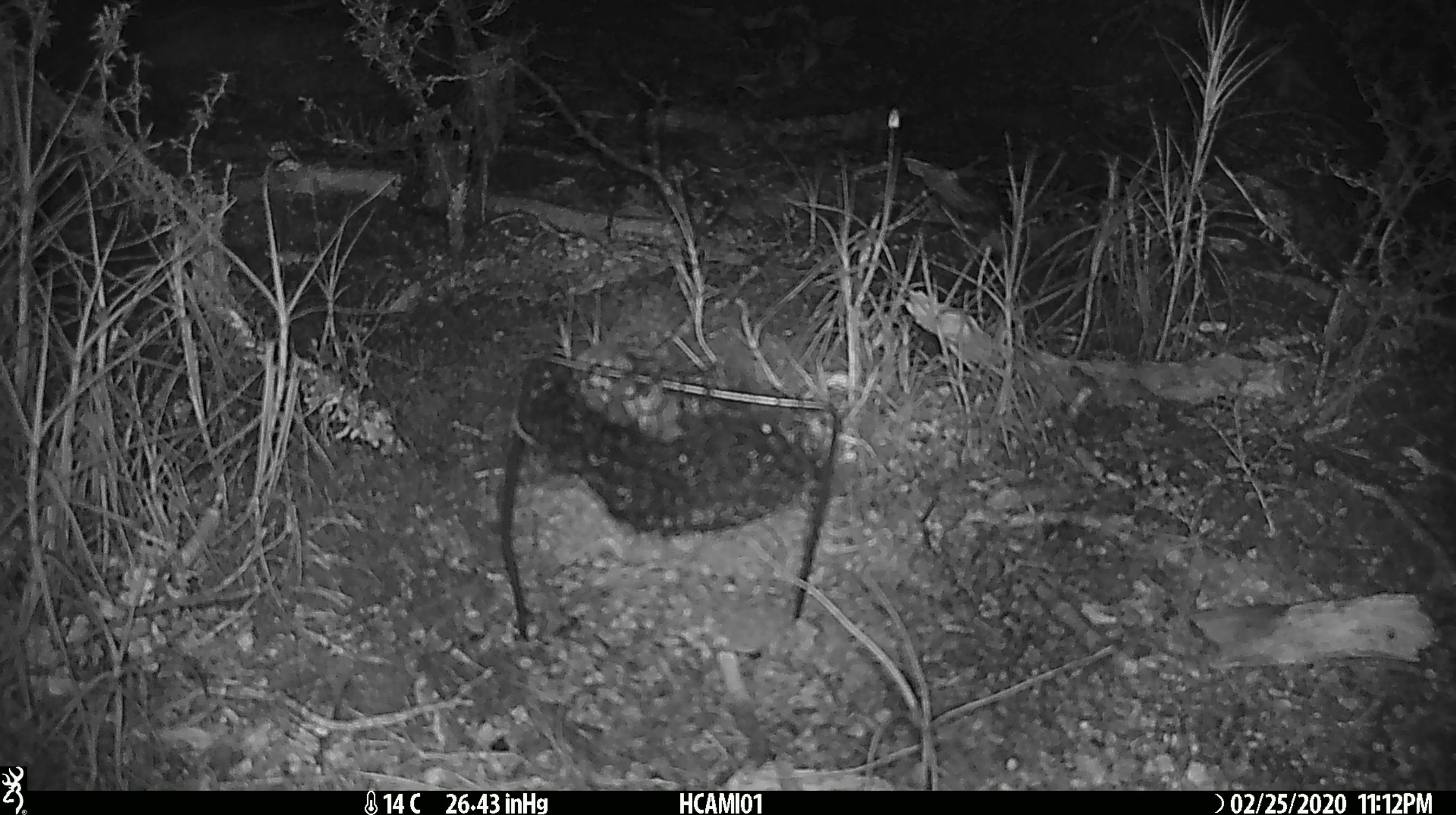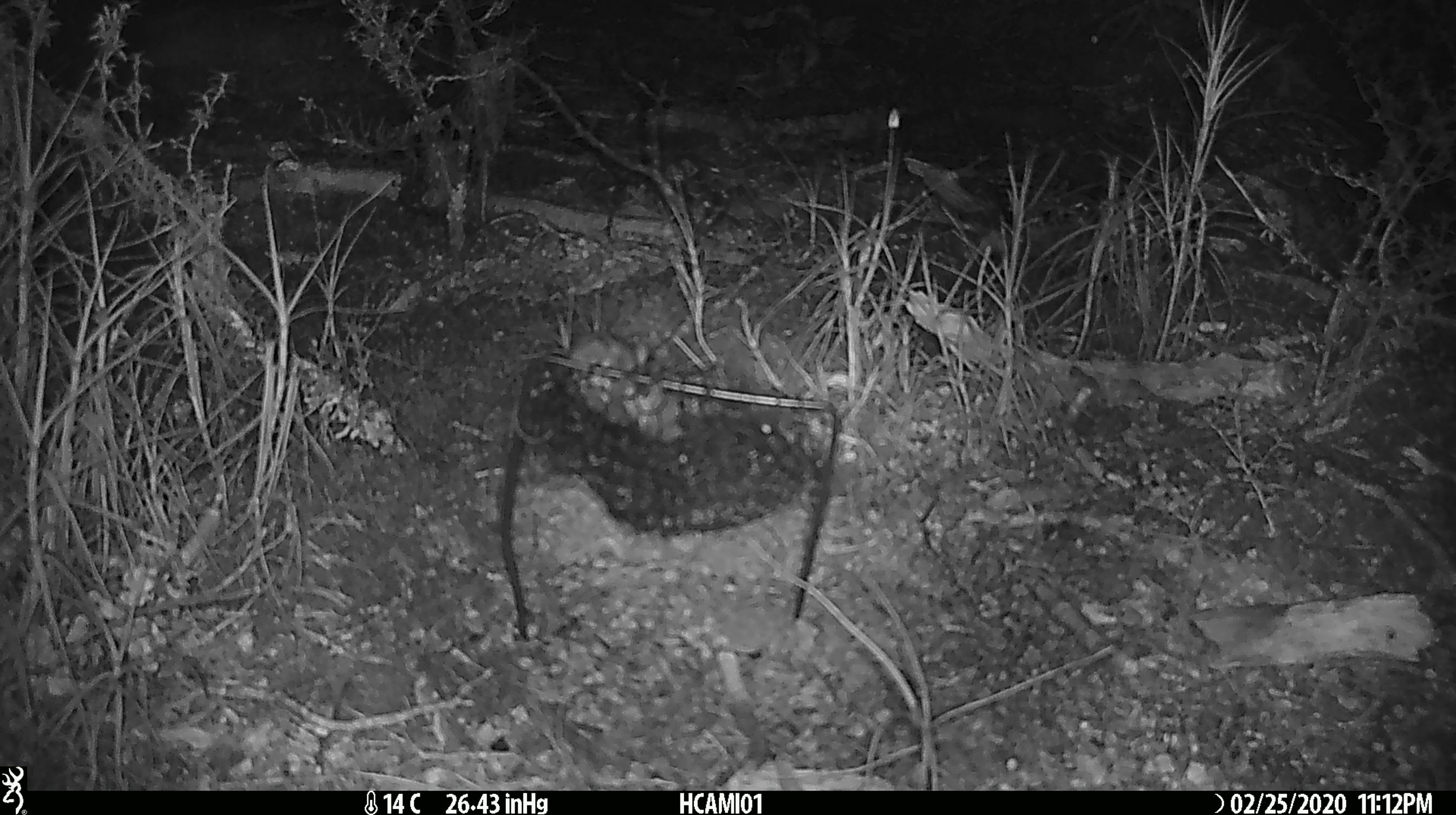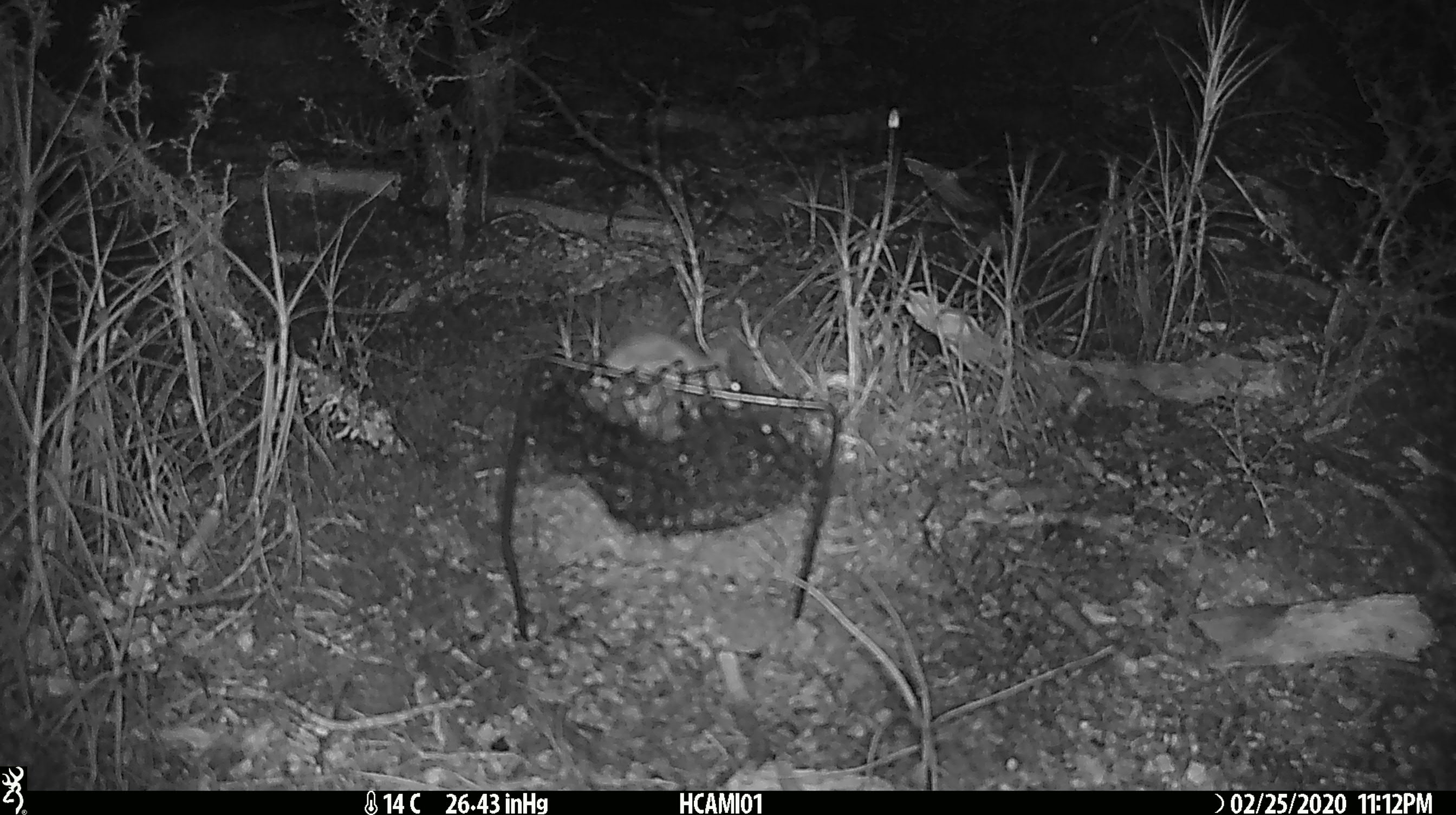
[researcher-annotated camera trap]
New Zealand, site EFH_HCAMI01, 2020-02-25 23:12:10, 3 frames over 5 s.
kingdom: Animalia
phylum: Chordata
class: Mammalia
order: Rodentia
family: Muridae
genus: Mus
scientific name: Mus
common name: mouse